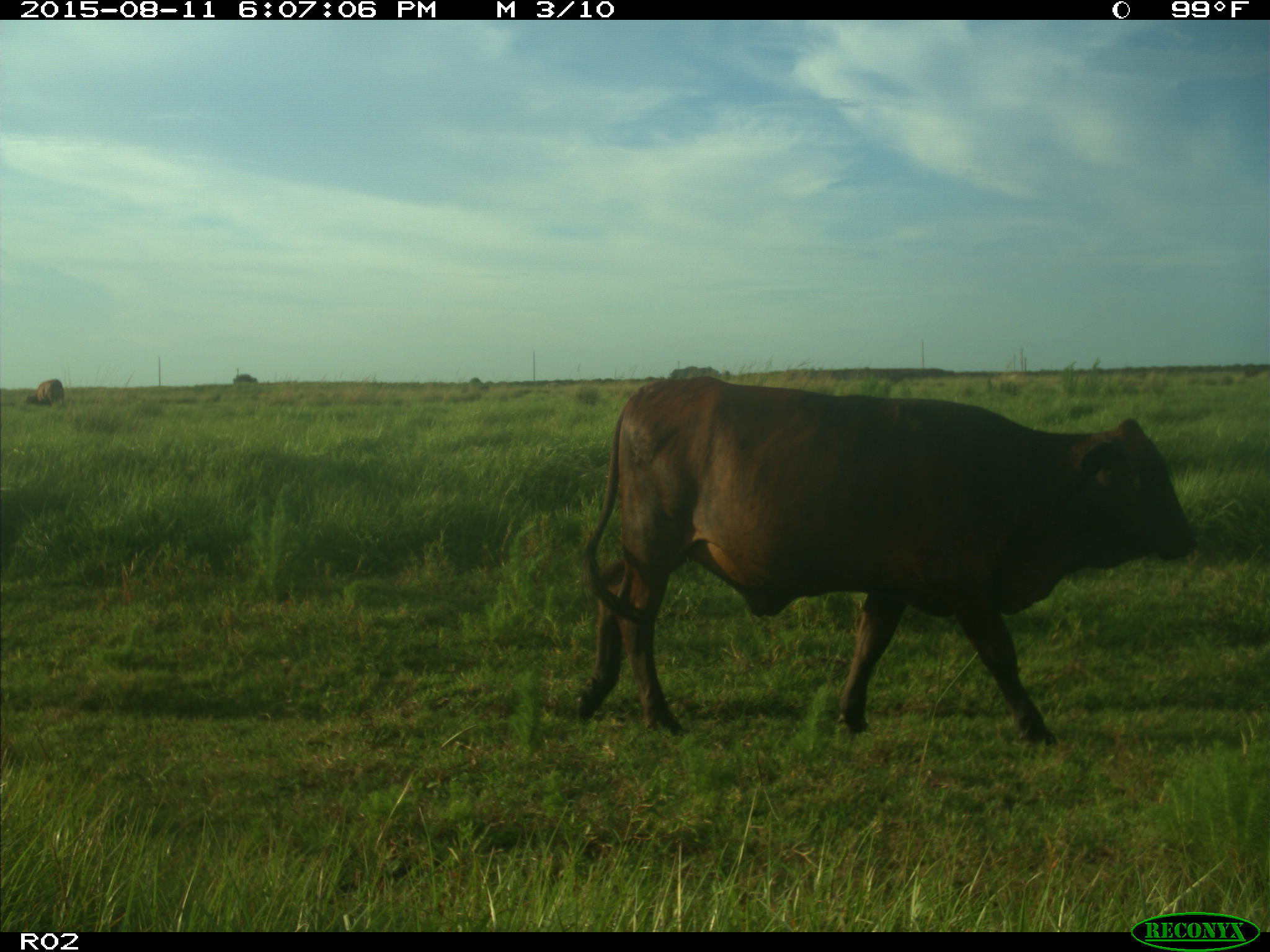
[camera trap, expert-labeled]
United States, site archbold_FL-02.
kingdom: Animalia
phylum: Chordata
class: Mammalia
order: Artiodactyla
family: Bovidae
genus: Bos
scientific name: Bos taurus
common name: domestic cow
Bos taurus (domestic cow).